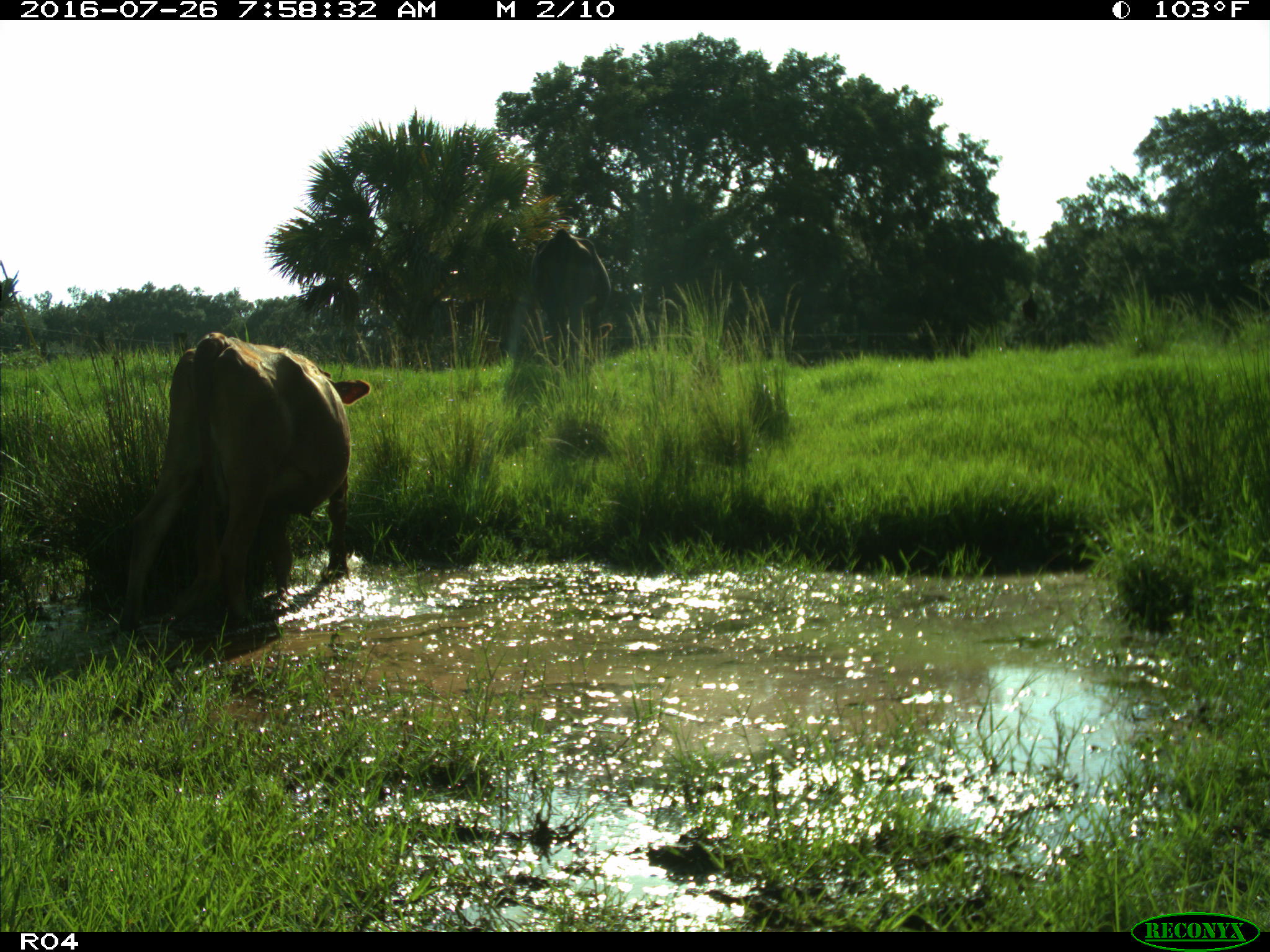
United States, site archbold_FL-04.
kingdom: Animalia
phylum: Chordata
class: Mammalia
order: Artiodactyla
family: Bovidae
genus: Bos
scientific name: Bos taurus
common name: domestic cow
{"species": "Bos taurus (domestic cow)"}